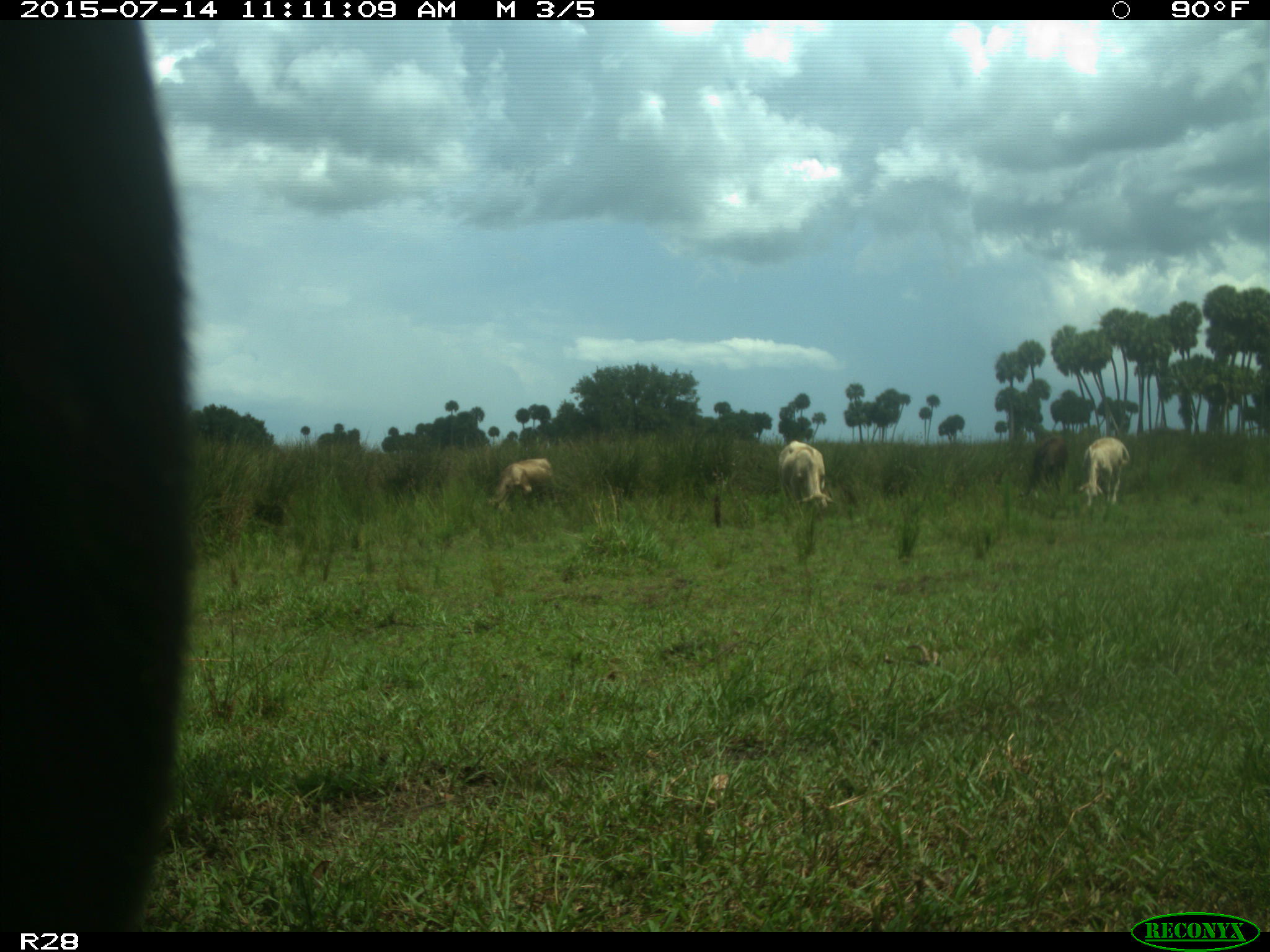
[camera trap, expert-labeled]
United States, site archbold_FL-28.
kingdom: Animalia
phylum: Chordata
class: Mammalia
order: Artiodactyla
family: Bovidae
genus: Bos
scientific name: Bos taurus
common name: domestic cow